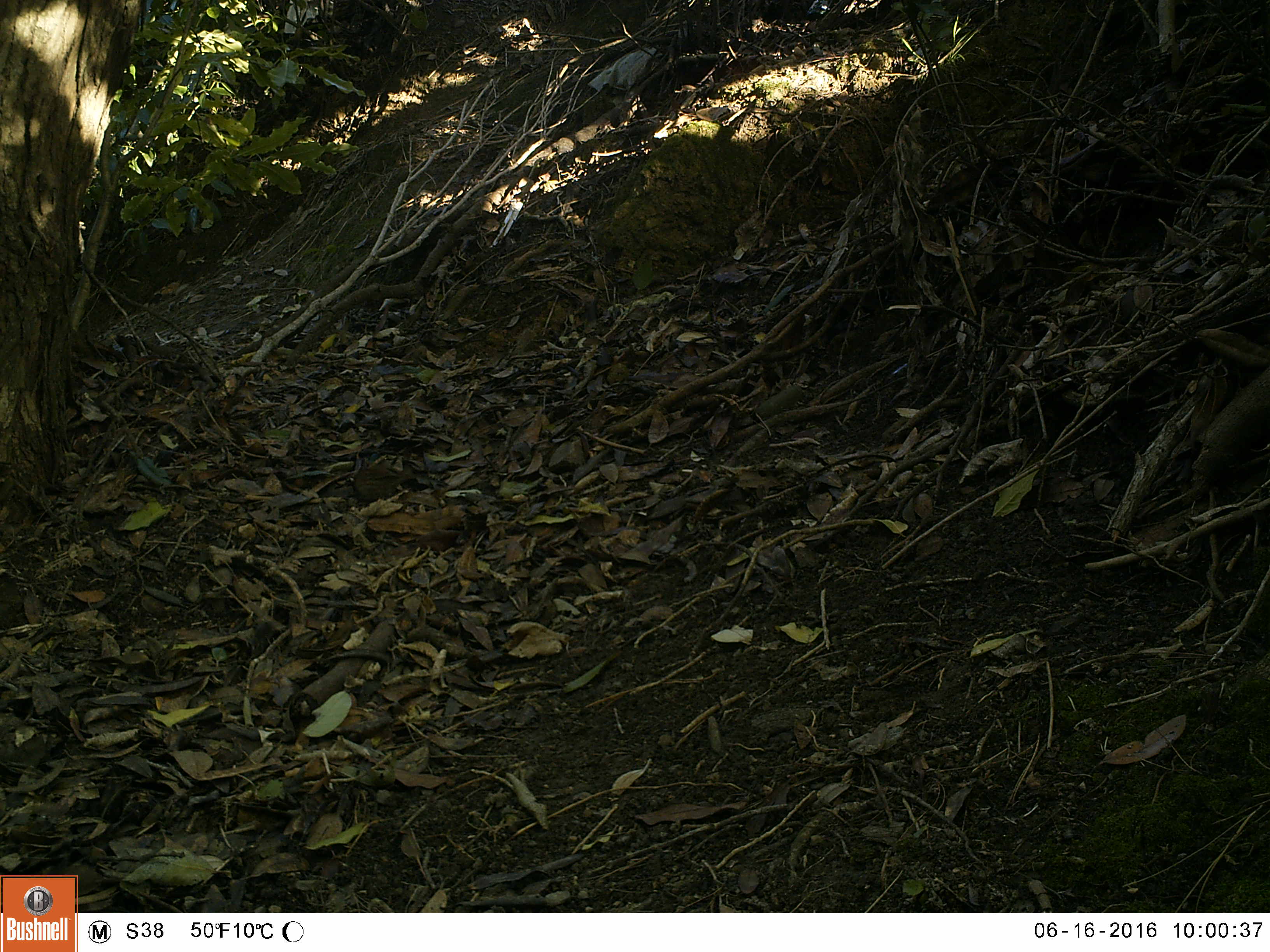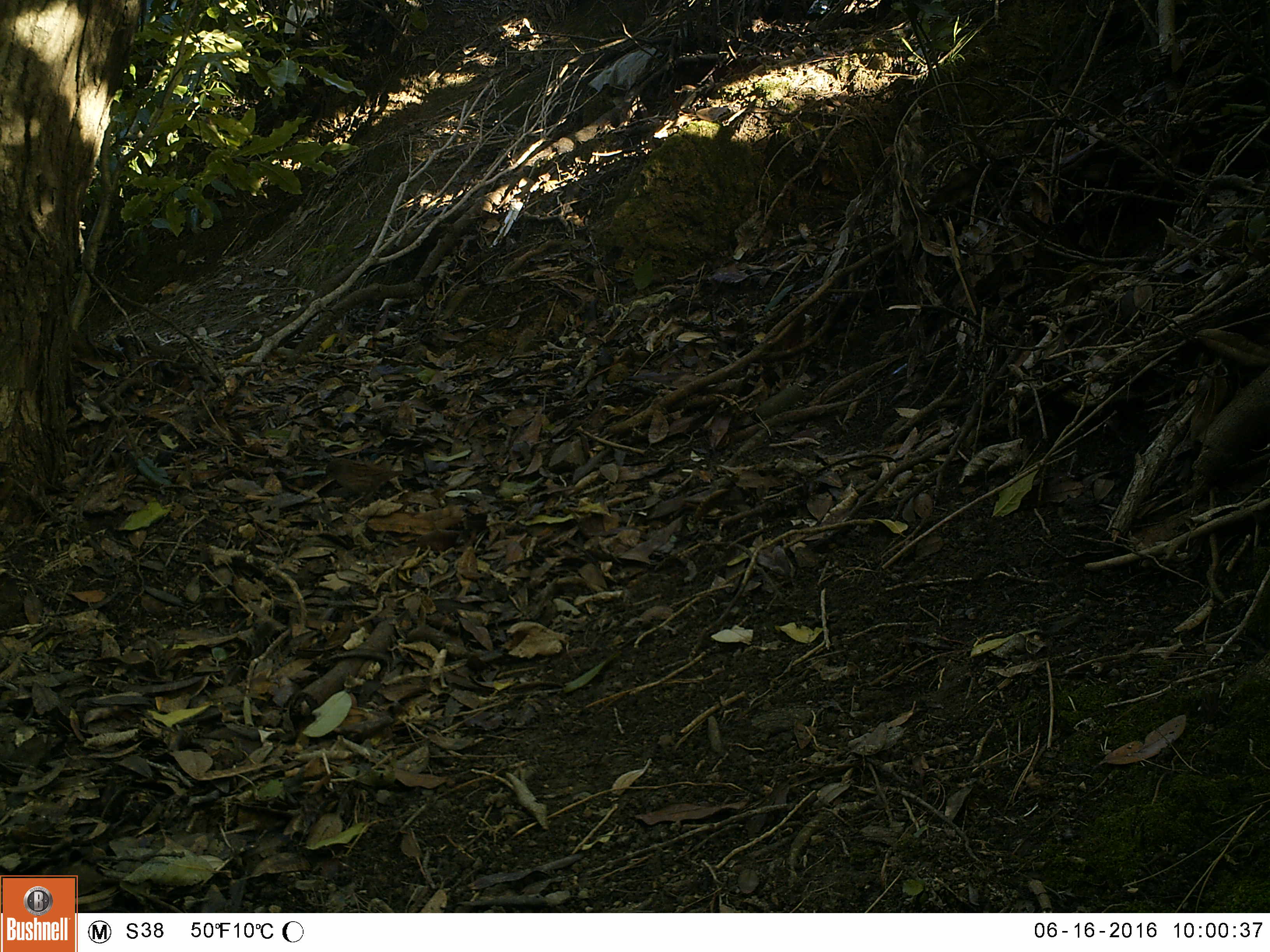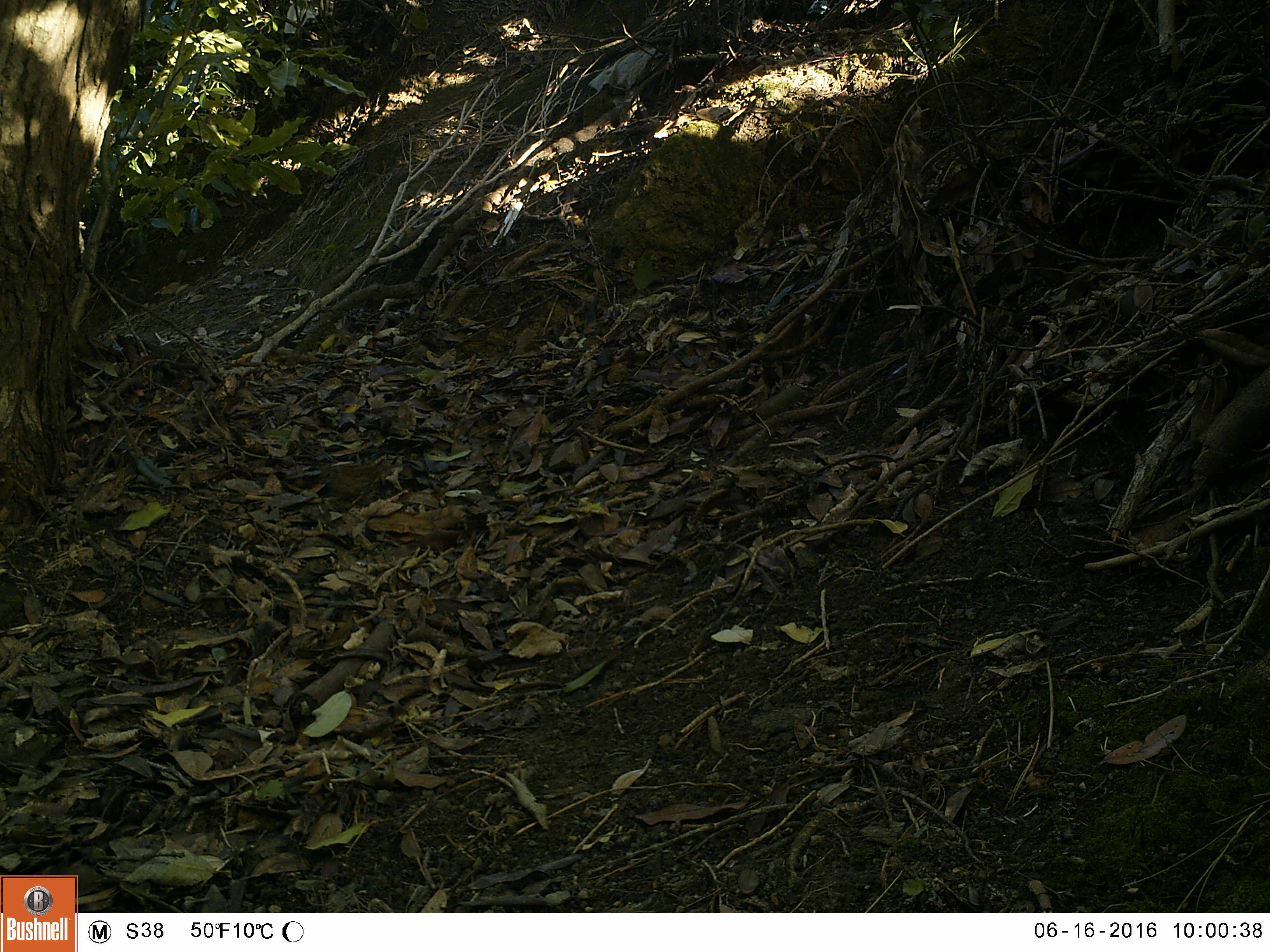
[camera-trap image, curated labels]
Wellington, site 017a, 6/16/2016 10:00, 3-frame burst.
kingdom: Animalia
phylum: Chordata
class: Aves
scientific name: Aves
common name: bird